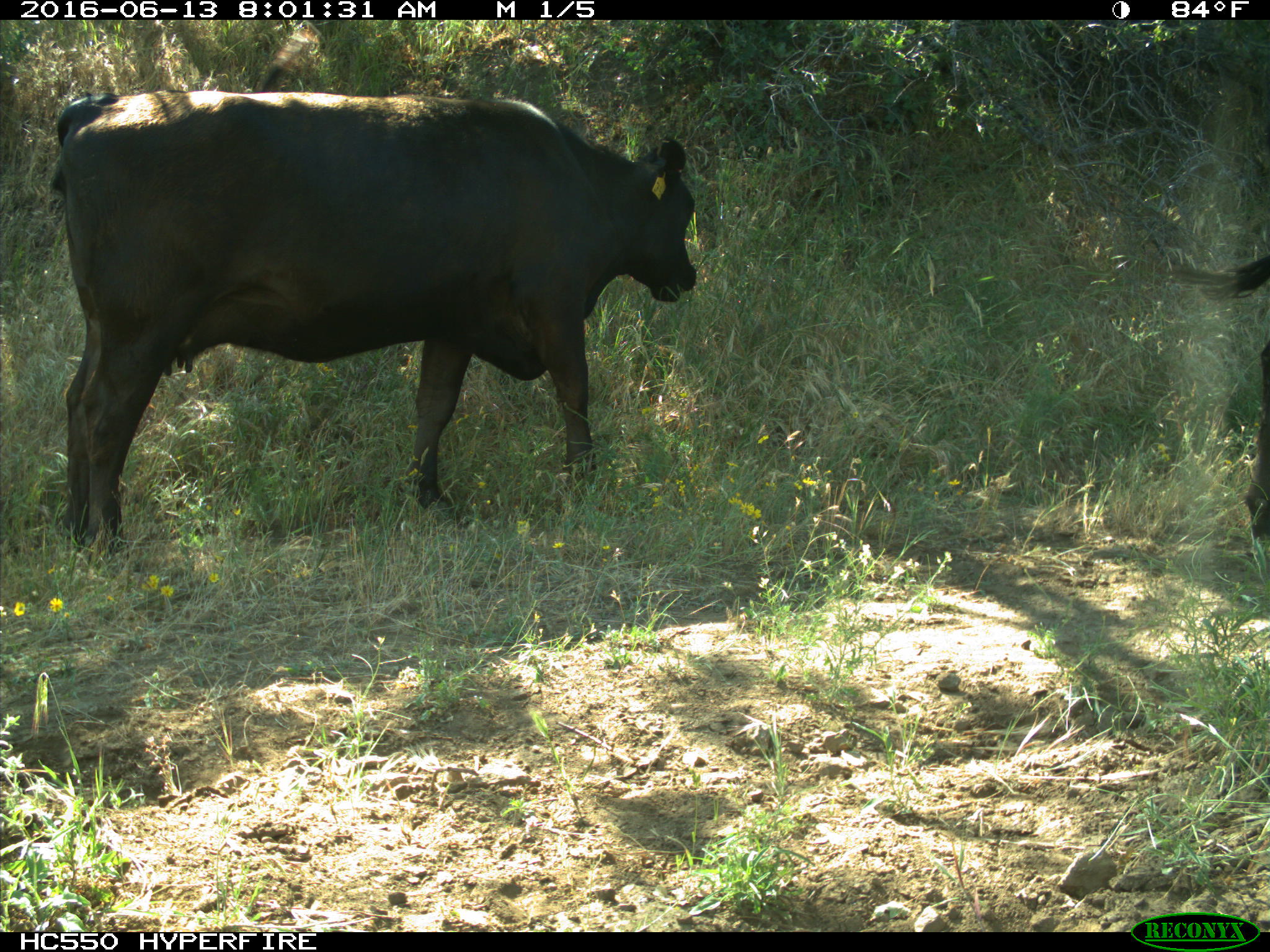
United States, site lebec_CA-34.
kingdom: Animalia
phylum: Chordata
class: Mammalia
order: Artiodactyla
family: Bovidae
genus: Bos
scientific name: Bos taurus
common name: domestic cow